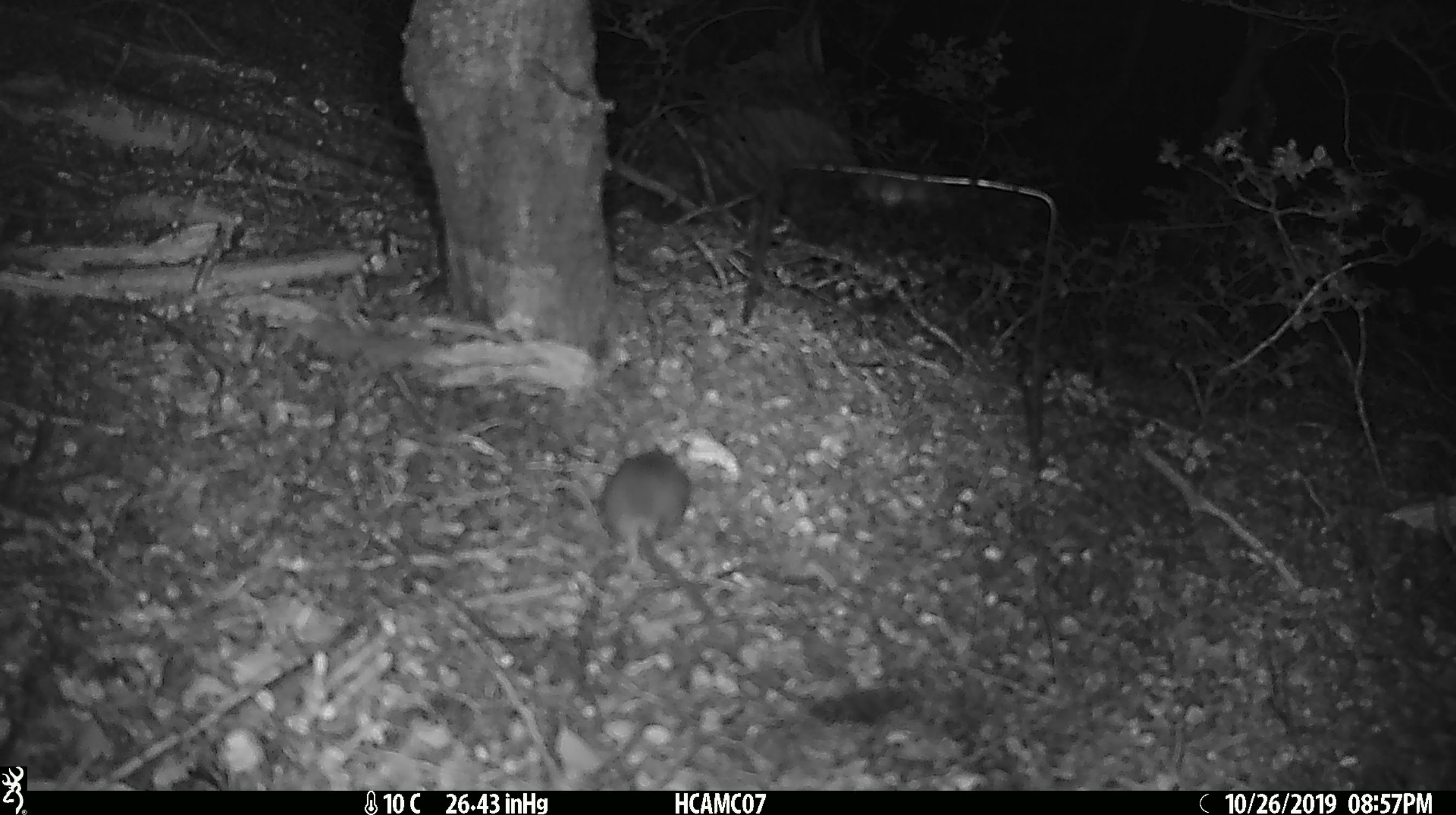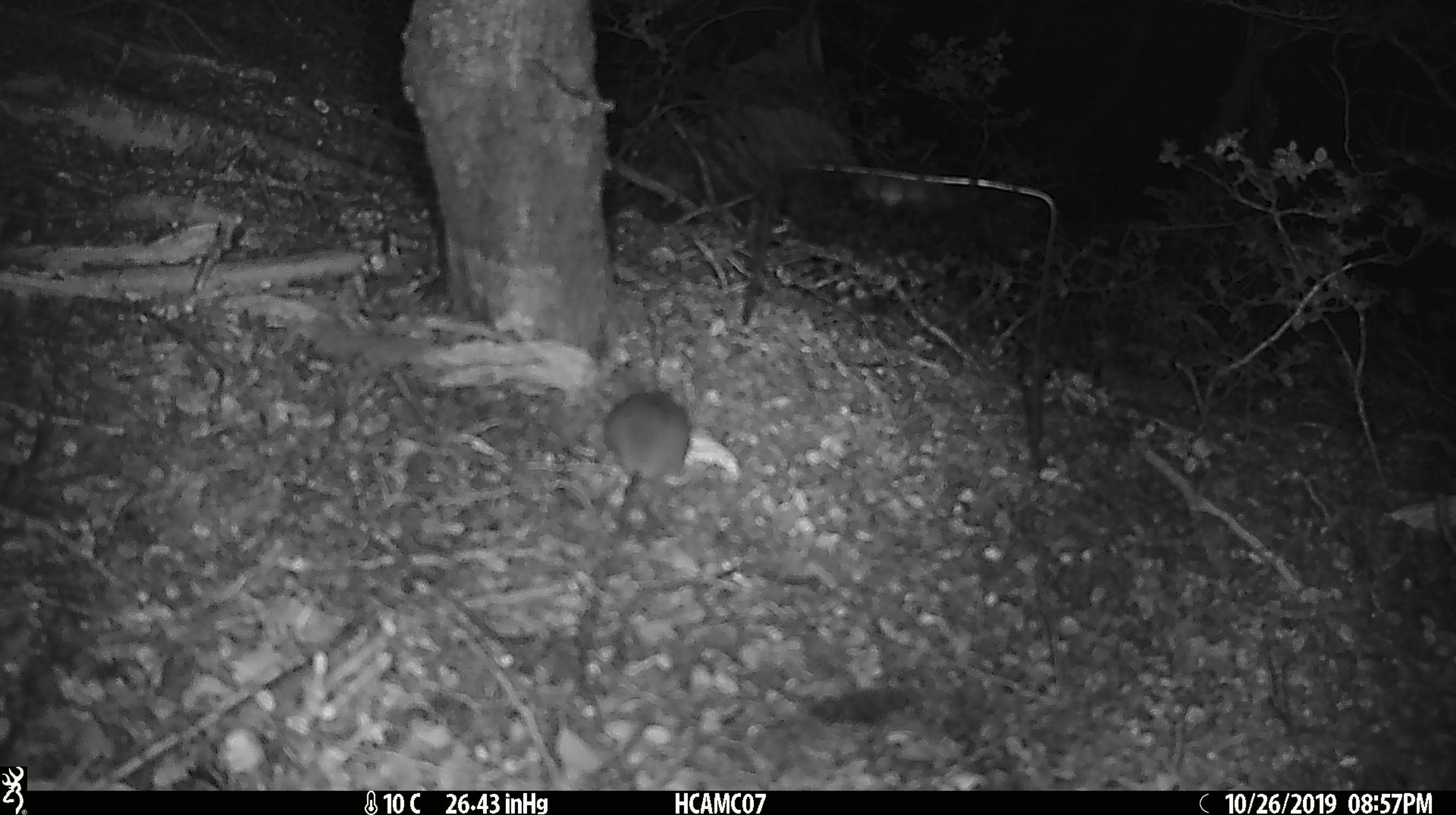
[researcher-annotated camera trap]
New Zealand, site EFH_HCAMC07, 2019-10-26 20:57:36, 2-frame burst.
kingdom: Animalia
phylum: Chordata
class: Mammalia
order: Rodentia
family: Muridae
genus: Mus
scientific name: Mus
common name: mouse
Mouse (Mus).